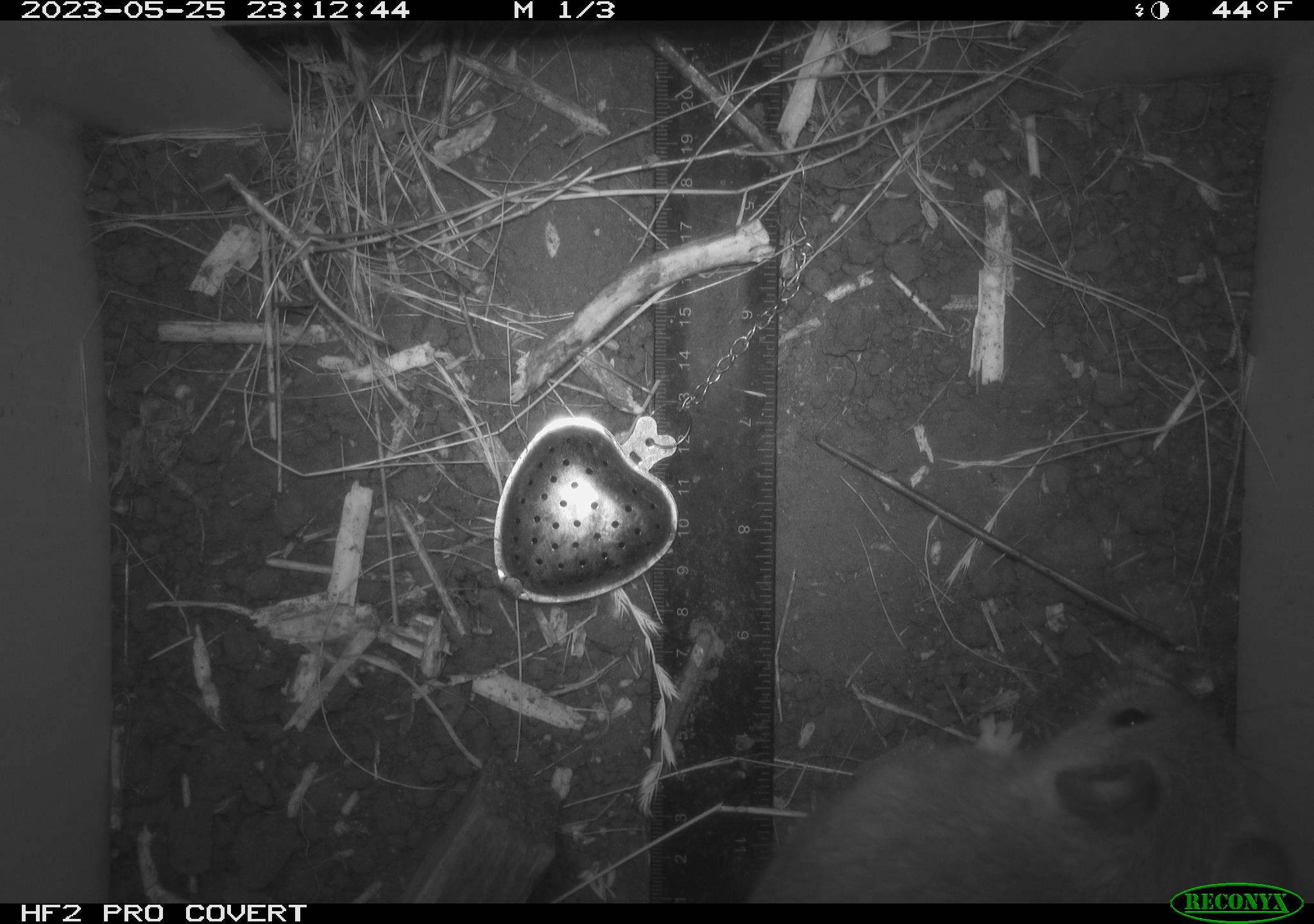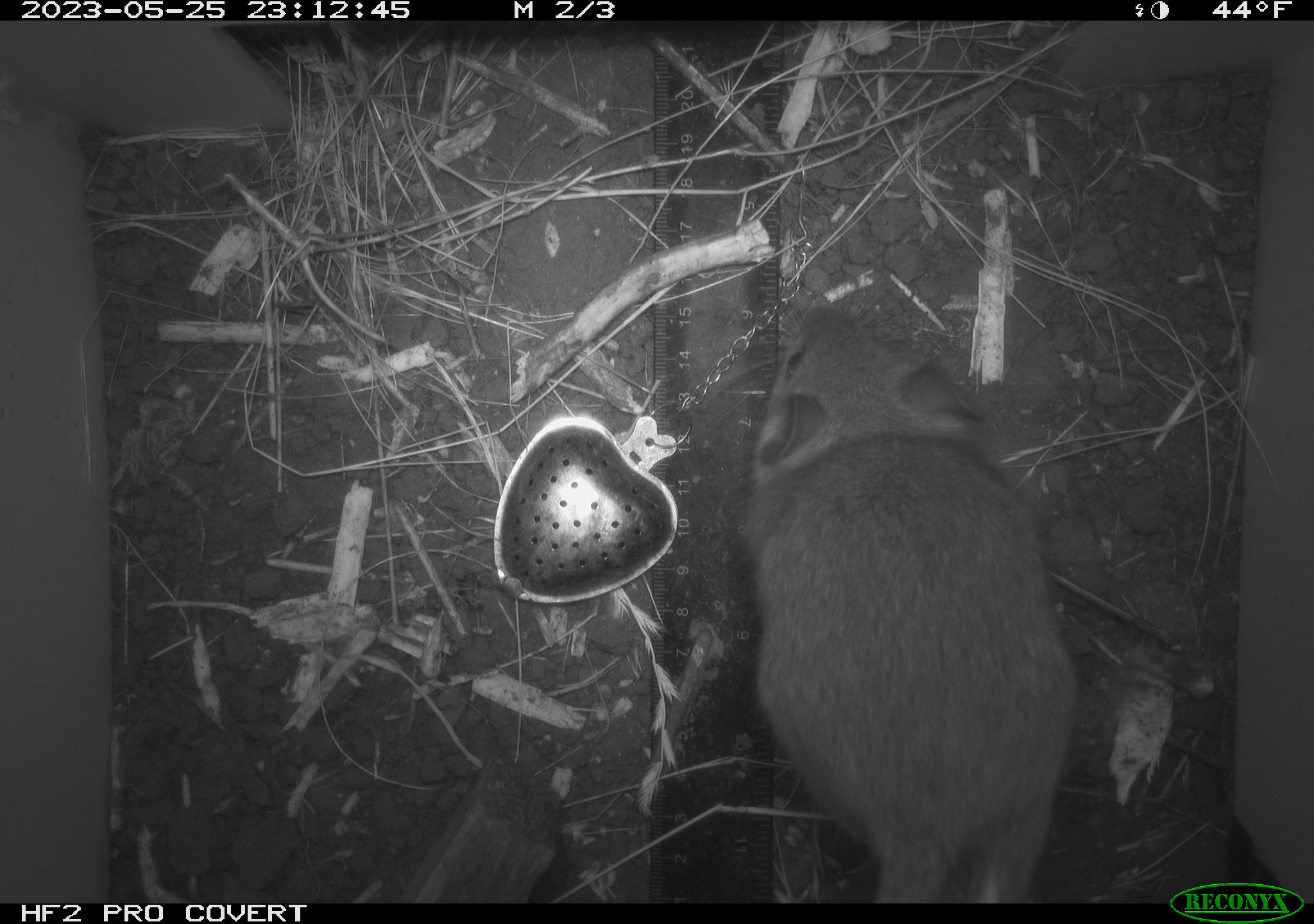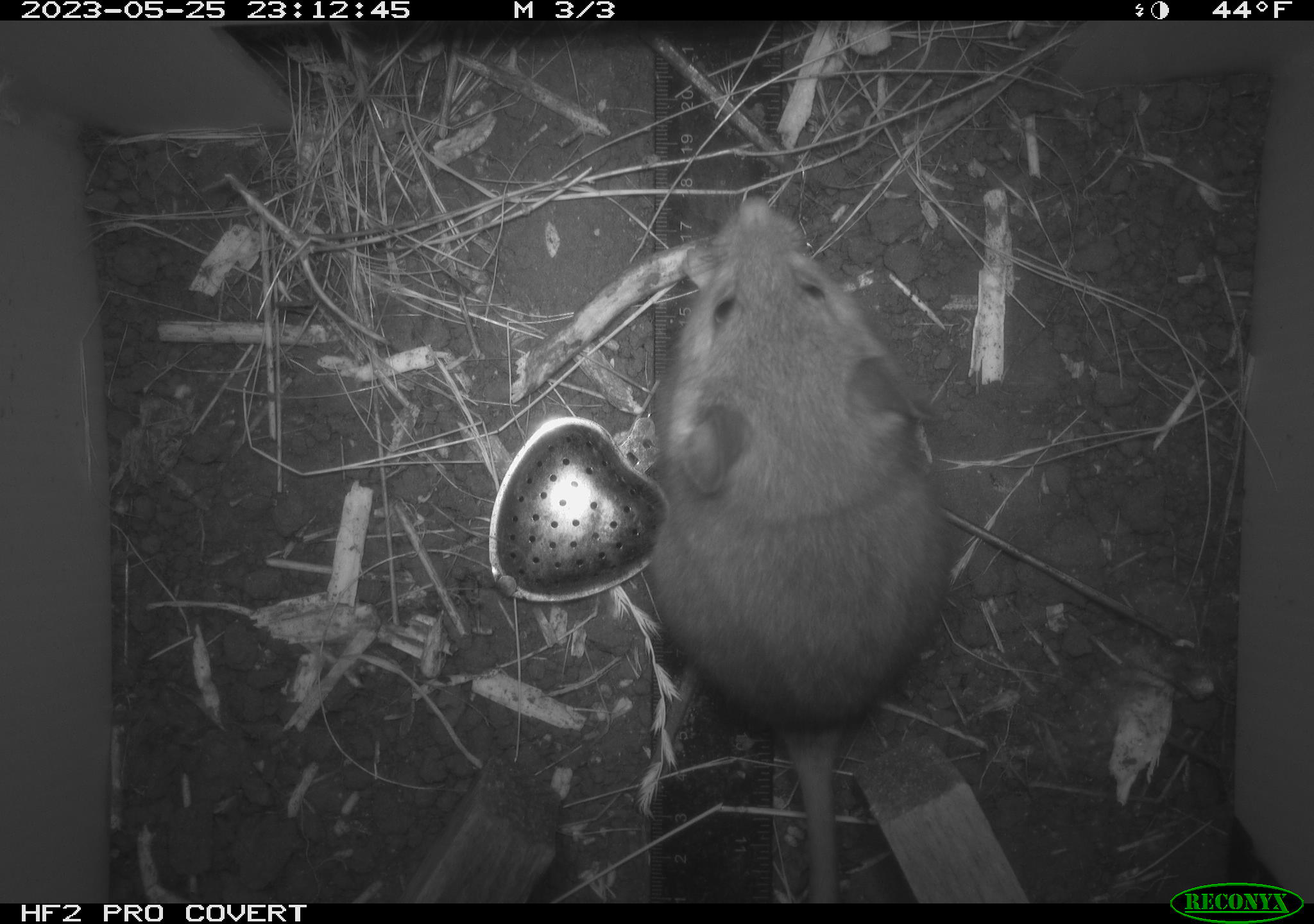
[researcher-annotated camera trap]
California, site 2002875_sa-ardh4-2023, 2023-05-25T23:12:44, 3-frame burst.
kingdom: Animalia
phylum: Chordata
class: Mammalia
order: Rodentia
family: Cricetidae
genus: Neotoma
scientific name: Neotoma fuscipes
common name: dusky-footed woodrat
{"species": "dusky-footed woodrat (Neotoma fuscipes)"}